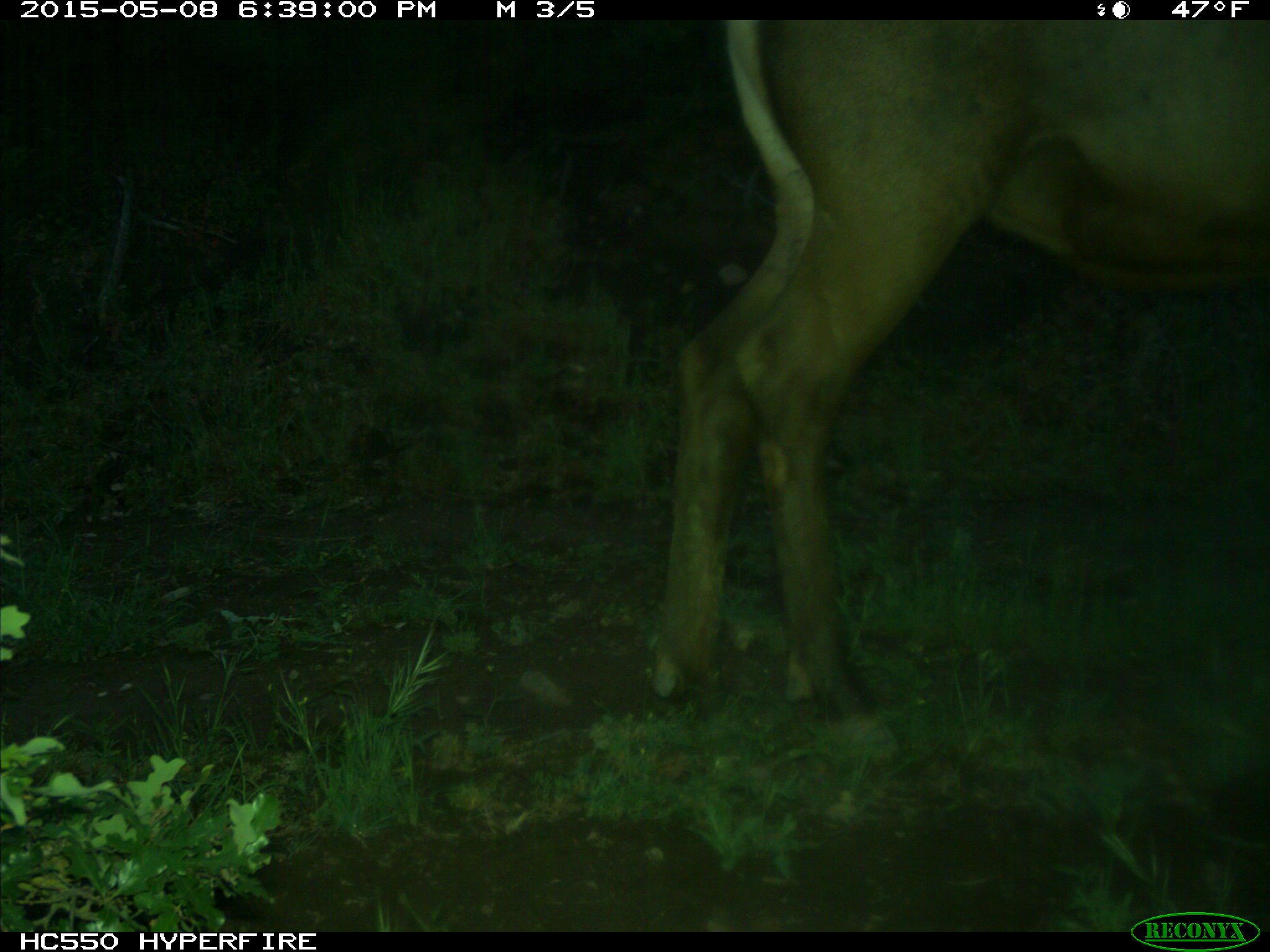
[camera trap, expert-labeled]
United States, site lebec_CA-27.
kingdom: Animalia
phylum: Chordata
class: Mammalia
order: Artiodactyla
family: Cervidae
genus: Cervus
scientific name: Cervus canadensis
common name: elk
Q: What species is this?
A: Cervus canadensis (elk).